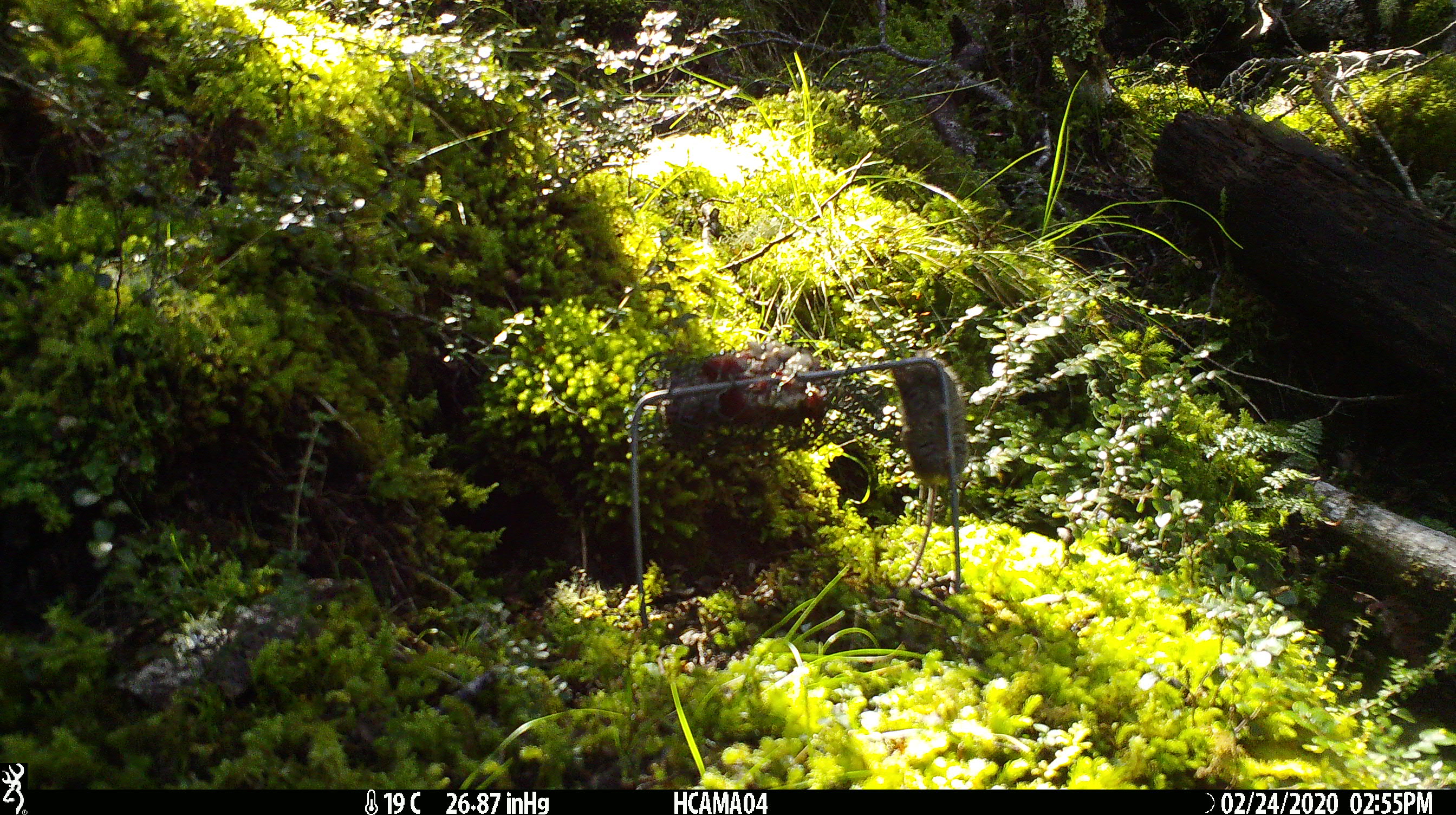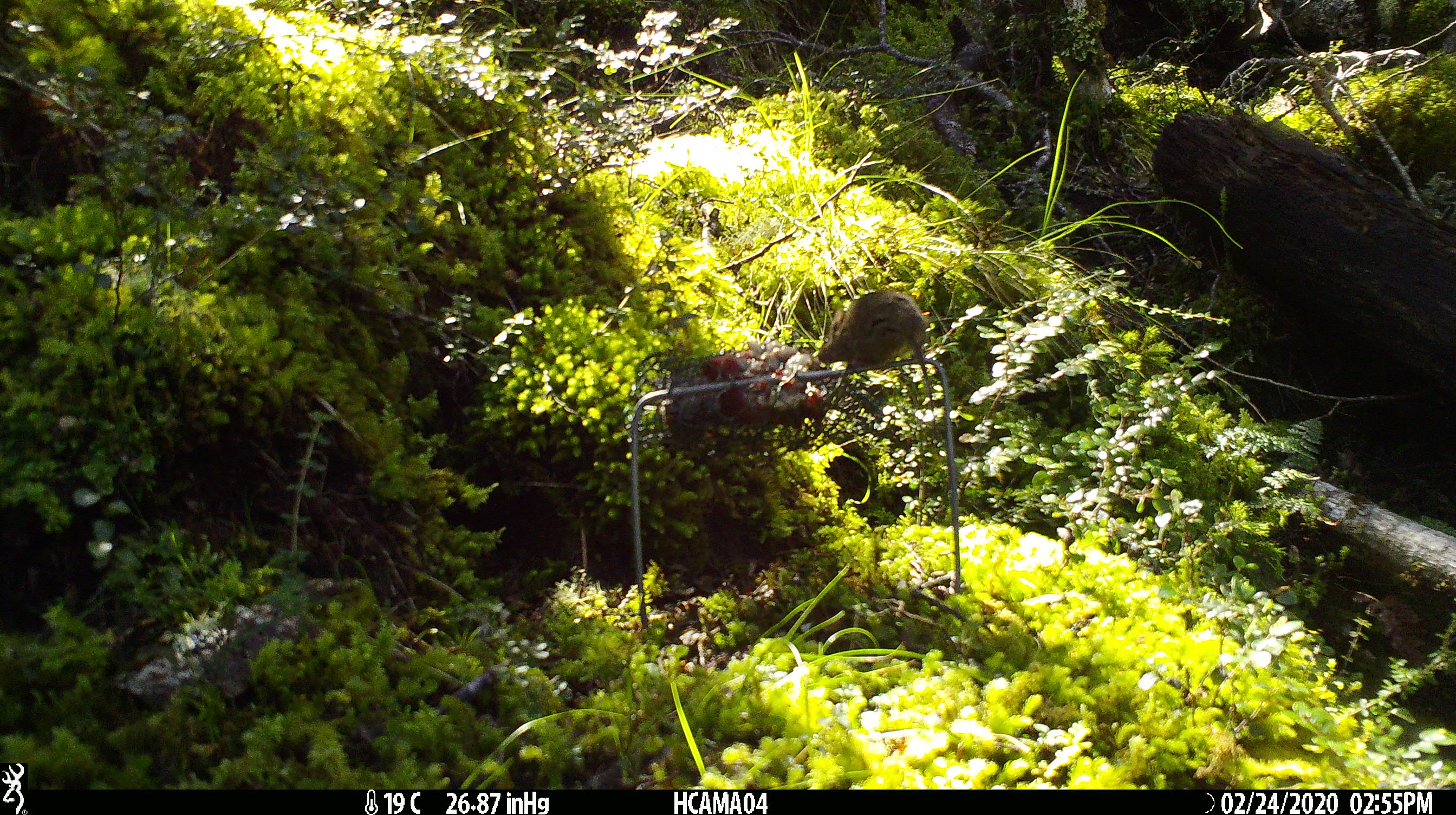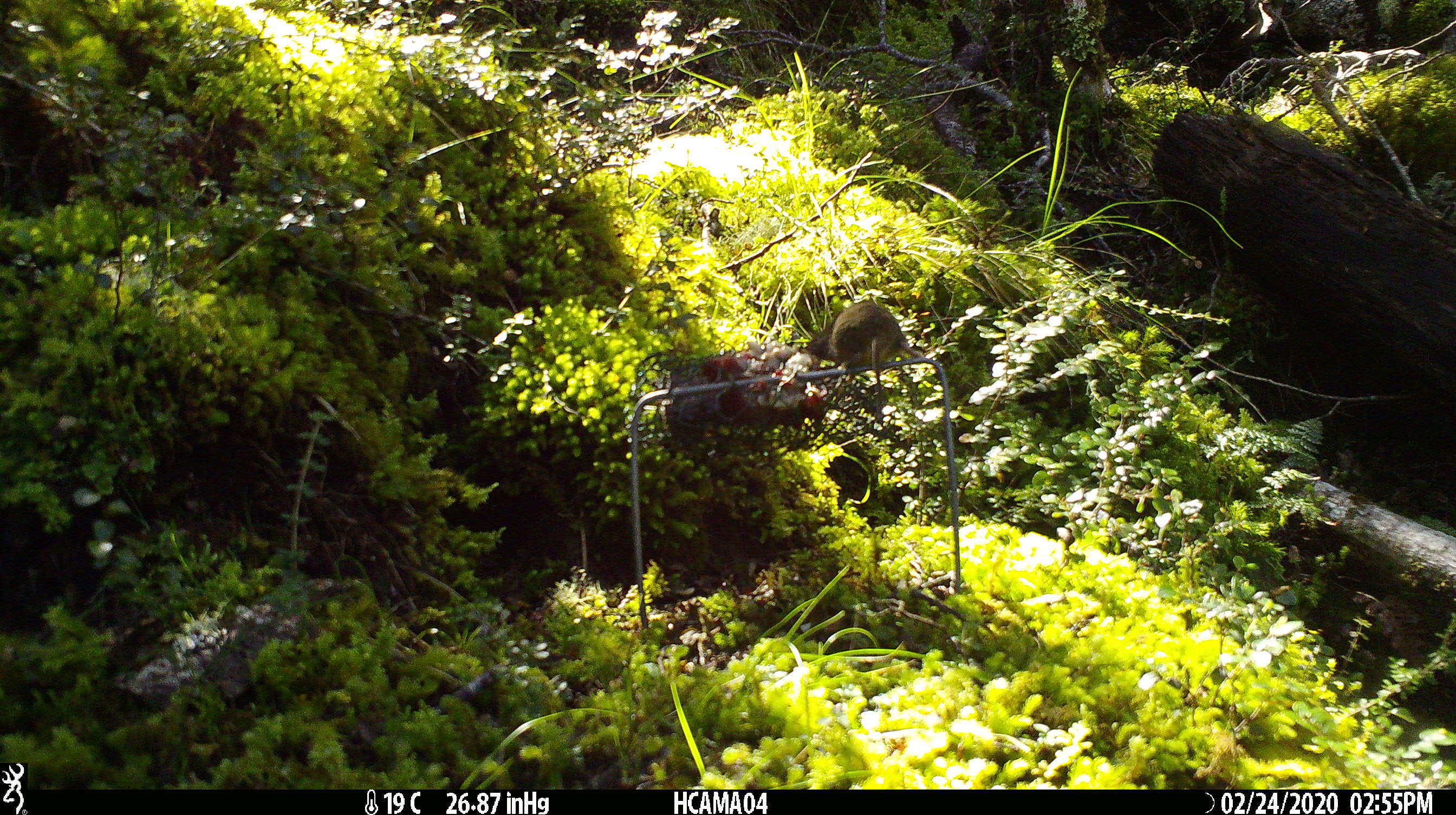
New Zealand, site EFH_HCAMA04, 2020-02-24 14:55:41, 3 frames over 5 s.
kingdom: Animalia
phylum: Chordata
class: Mammalia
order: Rodentia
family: Muridae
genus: Mus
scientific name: Mus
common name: mouse